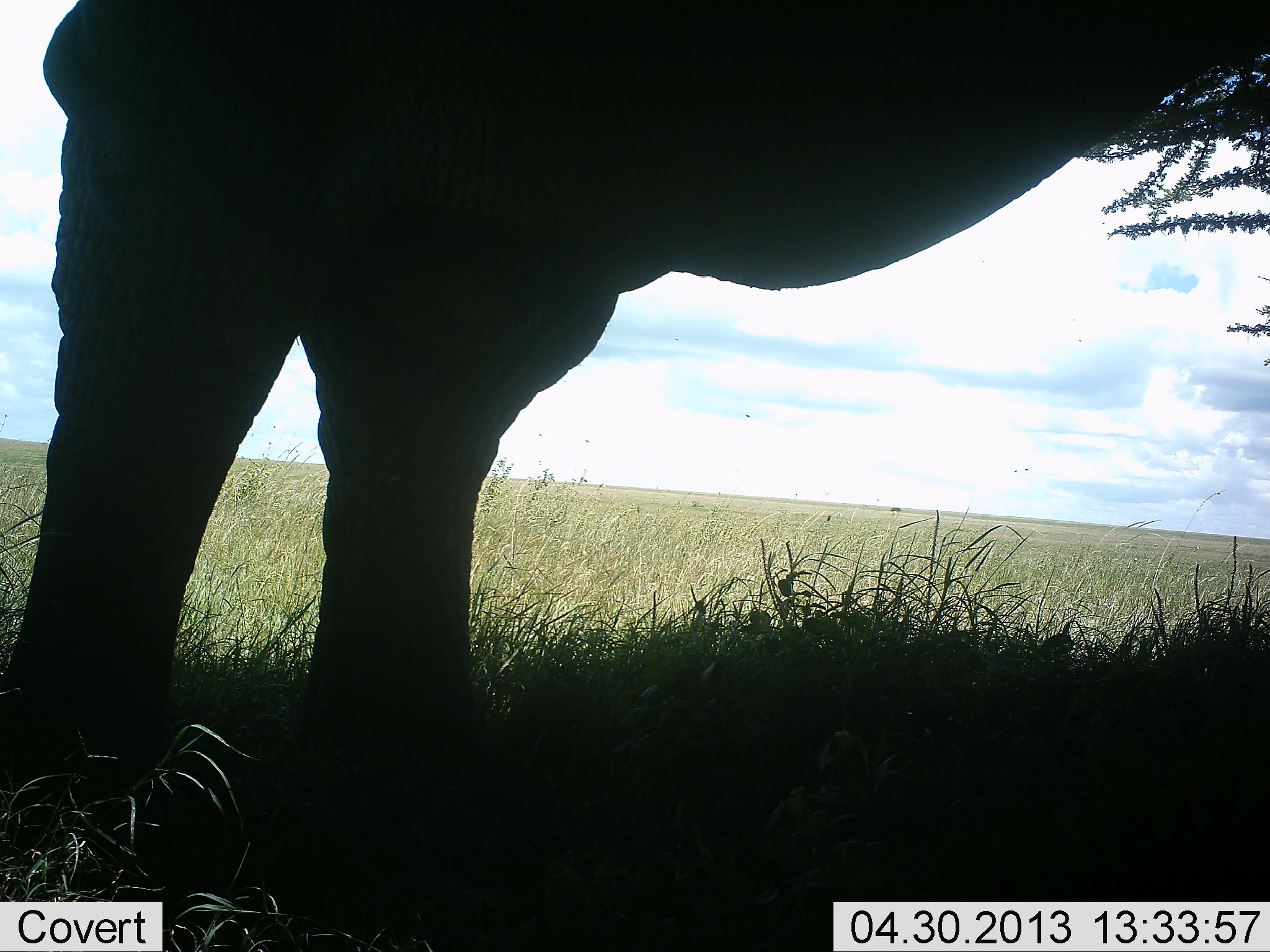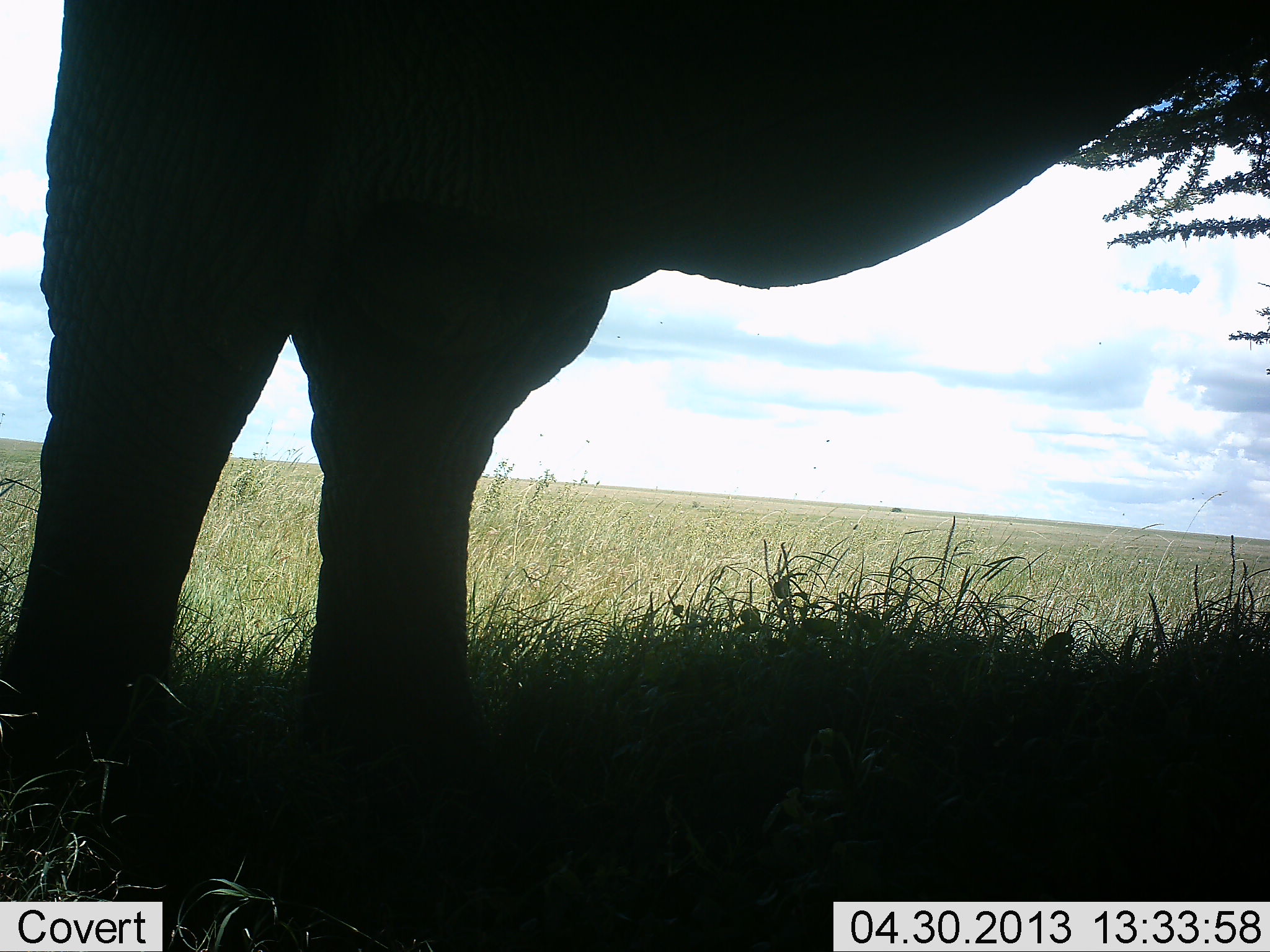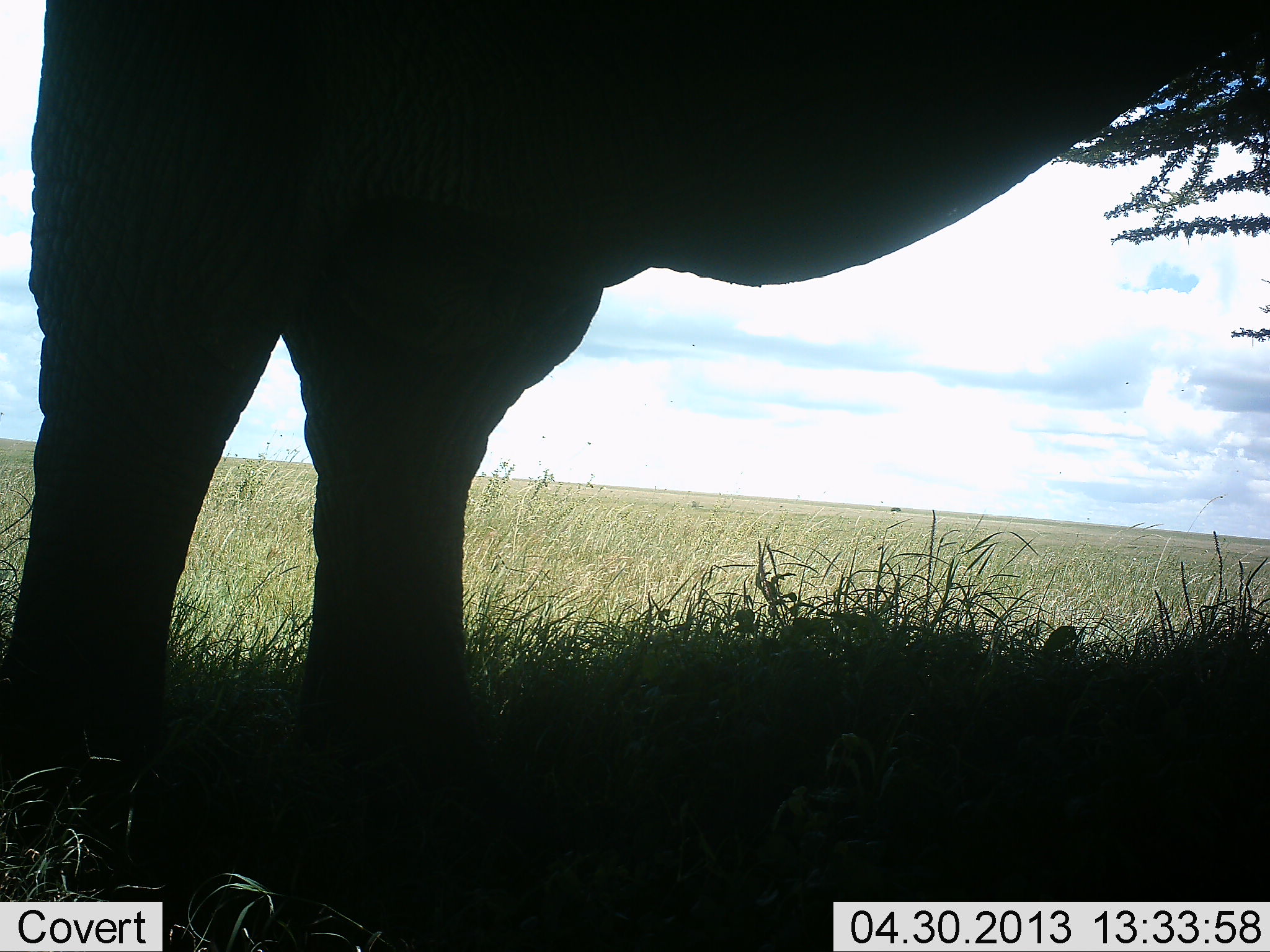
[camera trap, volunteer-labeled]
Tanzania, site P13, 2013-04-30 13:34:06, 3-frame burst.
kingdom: Animalia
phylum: Chordata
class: Mammalia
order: Proboscidea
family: Elephantidae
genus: Loxodonta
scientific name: Loxodonta africana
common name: african bush elephant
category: elephant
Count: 1.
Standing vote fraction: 100%.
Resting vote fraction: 0%.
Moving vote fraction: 3%.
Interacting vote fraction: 3%.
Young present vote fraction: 0%.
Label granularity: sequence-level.